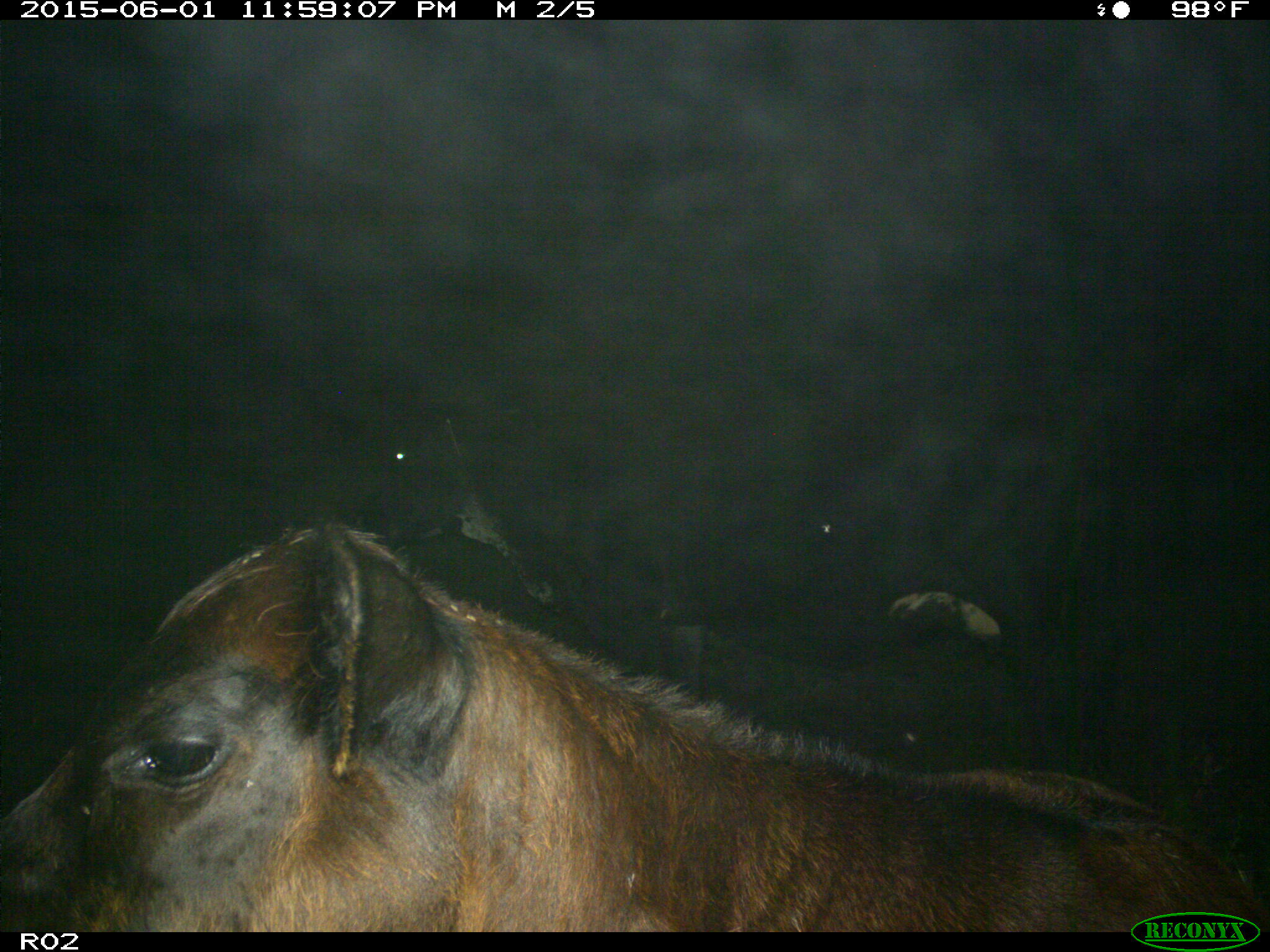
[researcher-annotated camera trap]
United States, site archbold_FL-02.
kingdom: Animalia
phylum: Chordata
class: Mammalia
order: Artiodactyla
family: Bovidae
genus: Bos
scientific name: Bos taurus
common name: domestic cow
Bos taurus (domestic cow).